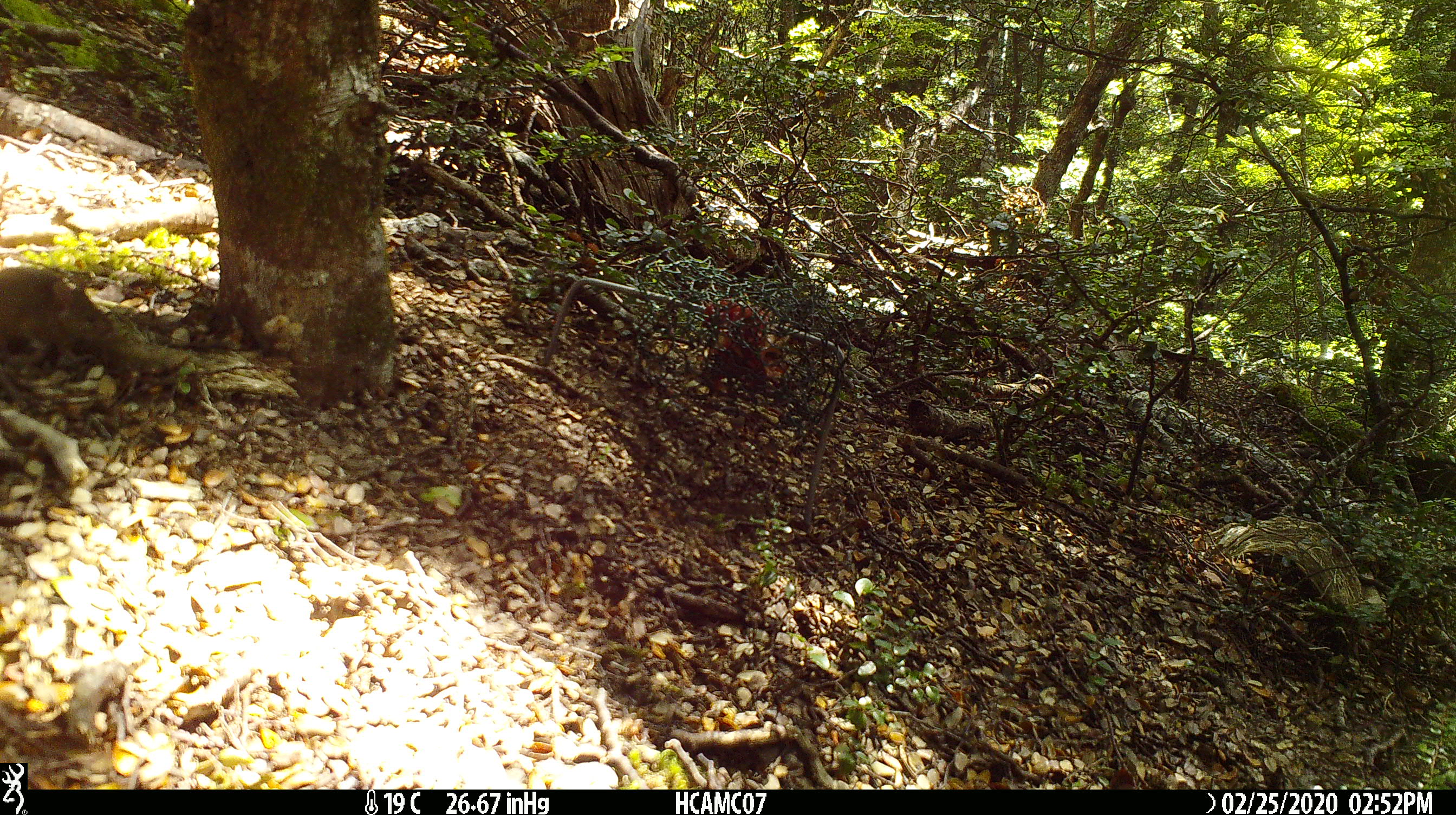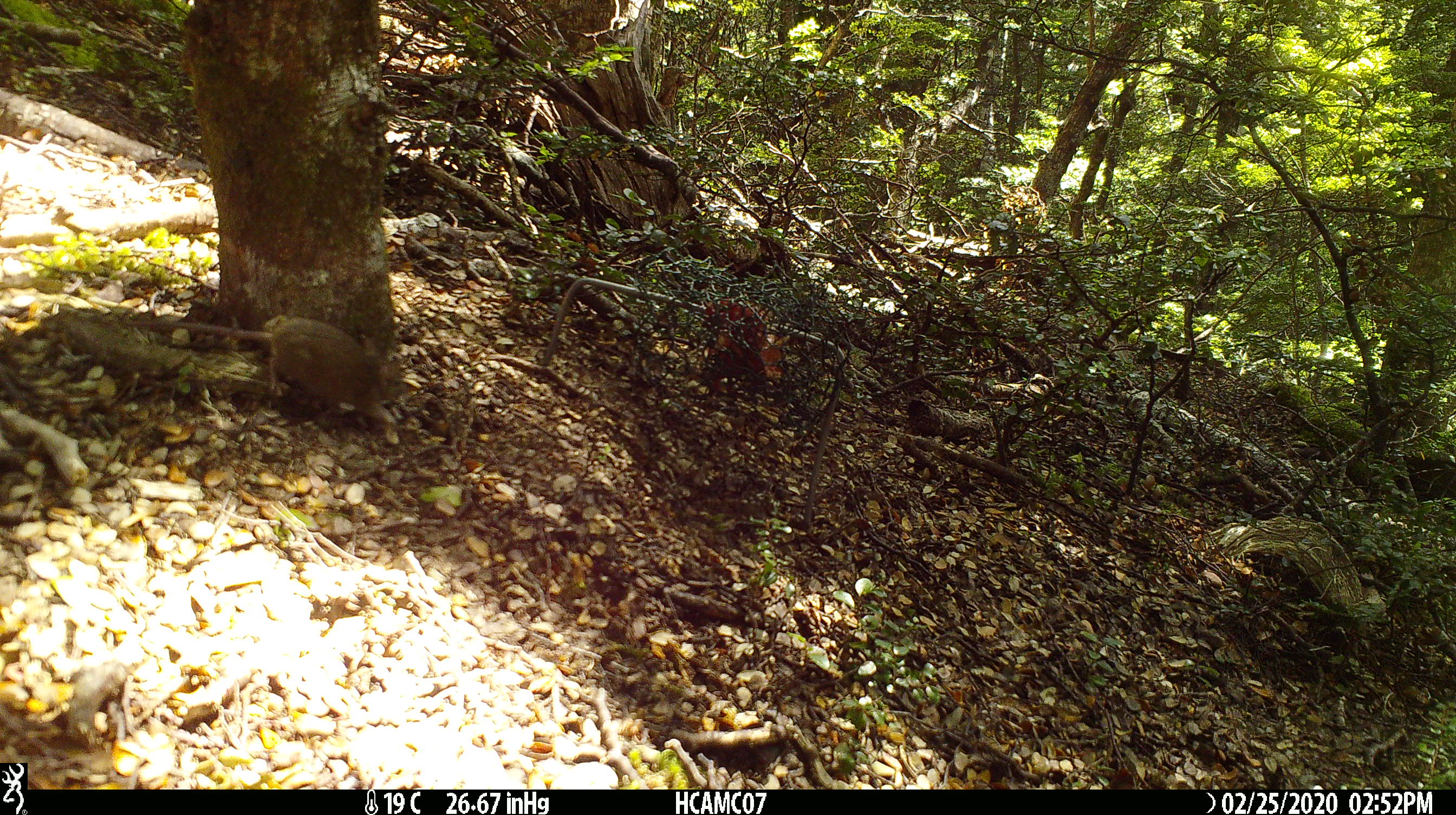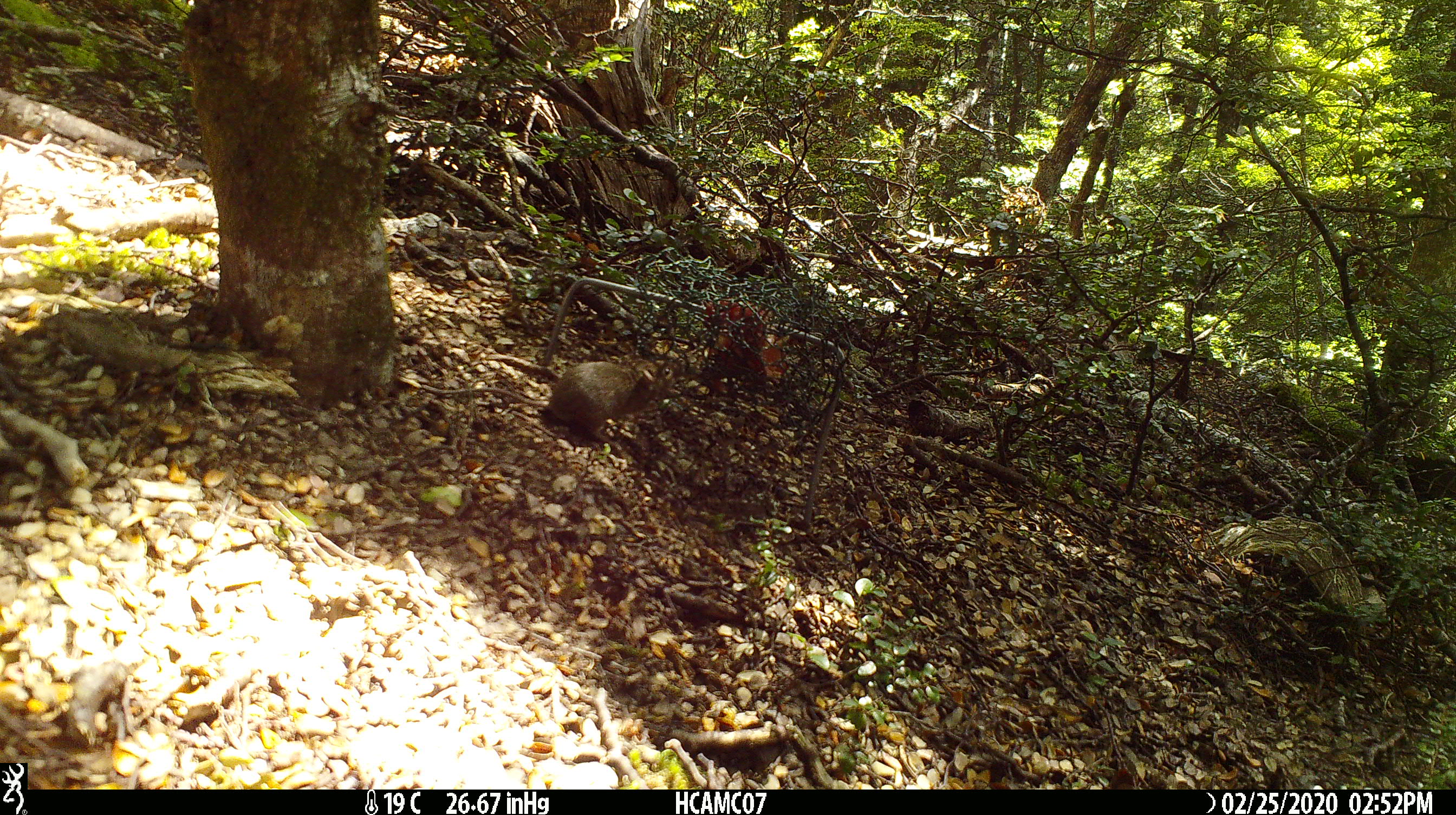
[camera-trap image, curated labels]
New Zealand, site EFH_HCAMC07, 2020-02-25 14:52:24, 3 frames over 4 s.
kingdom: Animalia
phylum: Chordata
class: Mammalia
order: Rodentia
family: Muridae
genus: Mus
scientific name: Mus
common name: mouse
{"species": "mouse (Mus)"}